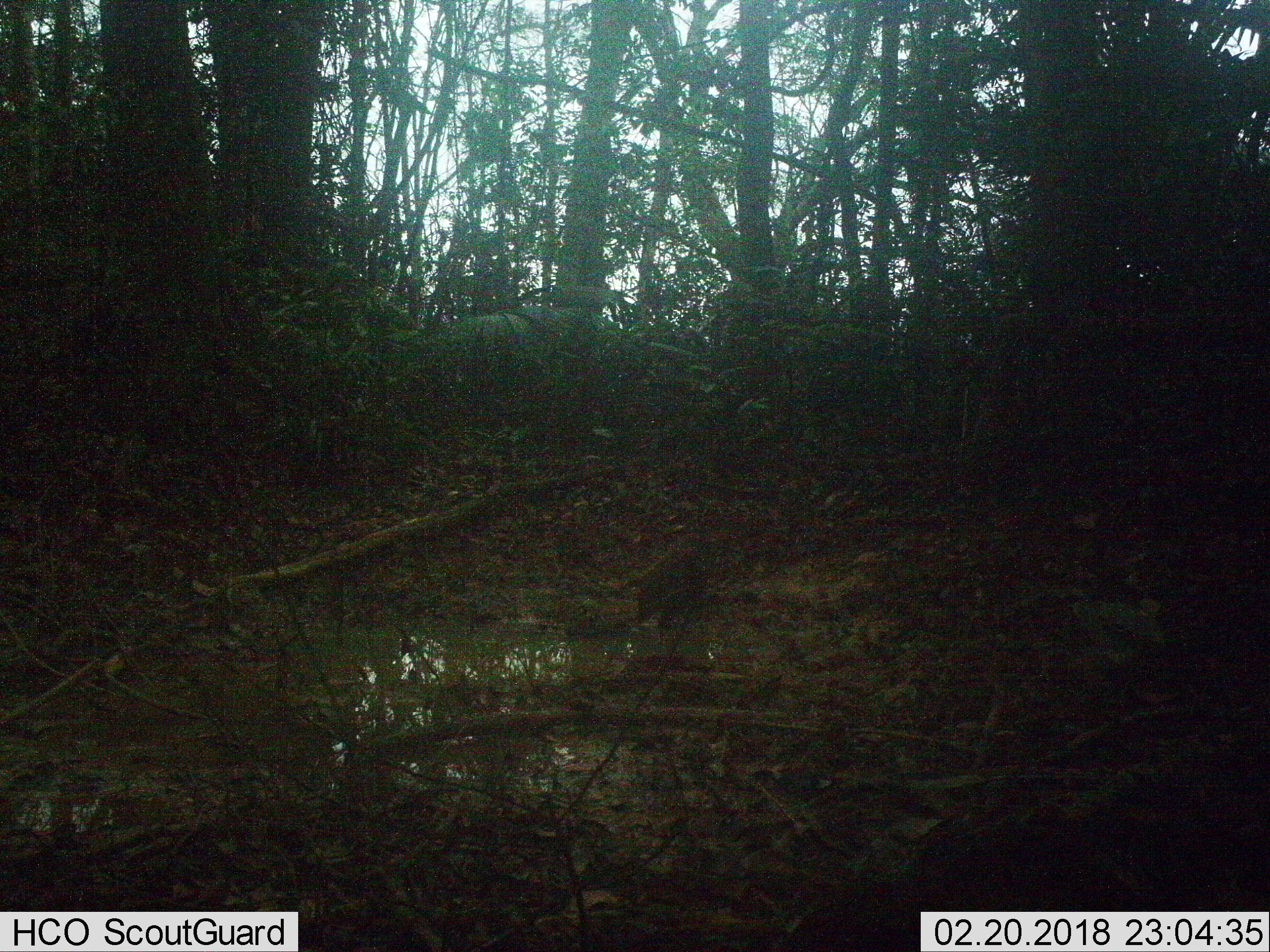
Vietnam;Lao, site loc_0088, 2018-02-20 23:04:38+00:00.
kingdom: Animalia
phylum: Chordata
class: Mammalia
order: Carnivora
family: Herpestidae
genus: Urva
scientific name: Urva urva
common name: crab-eating mongoose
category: crab eating mongoose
Crab eating mongoose (crab-eating mongoose) (Urva urva). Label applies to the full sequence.